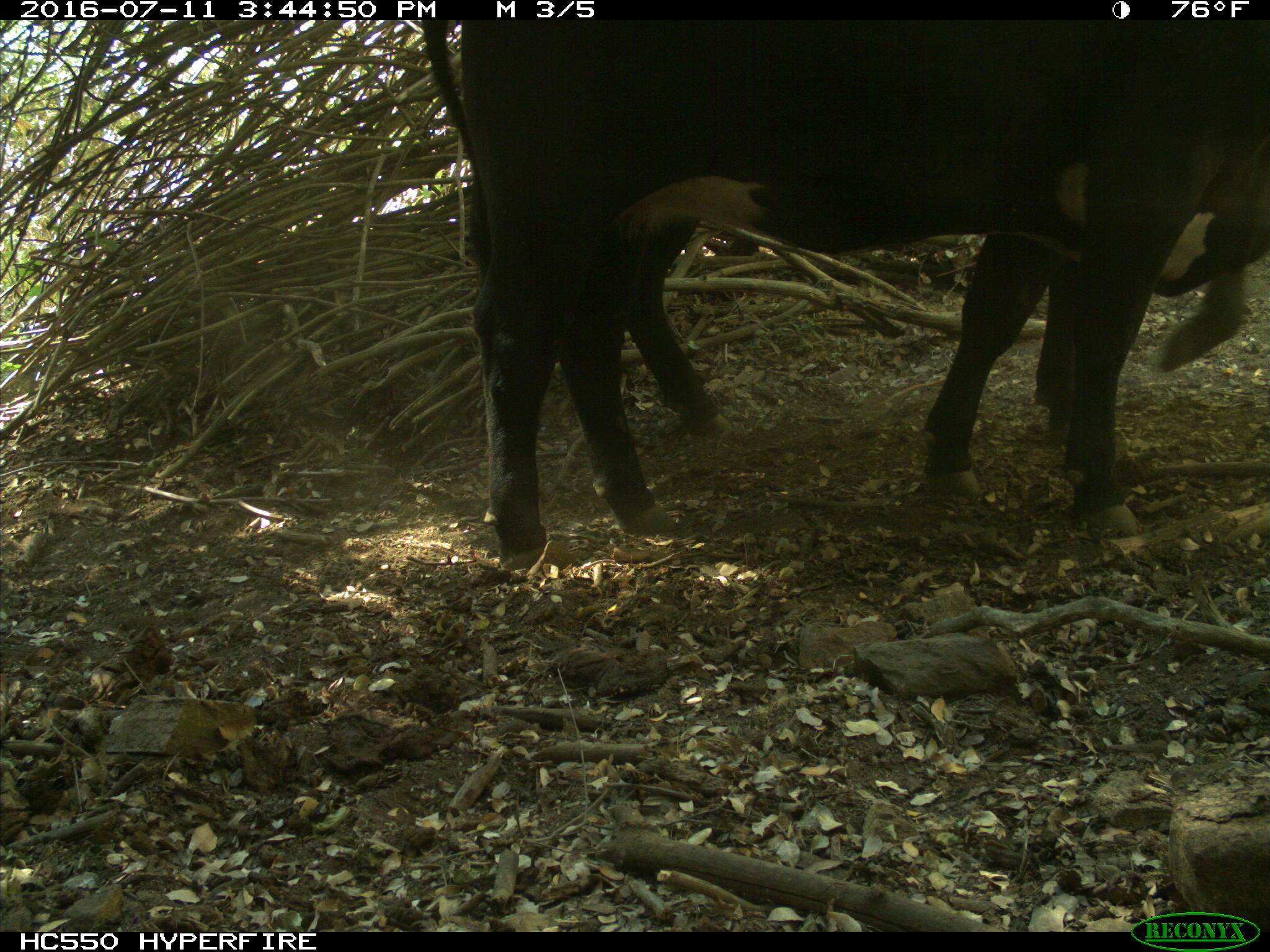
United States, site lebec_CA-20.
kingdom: Animalia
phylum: Chordata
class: Mammalia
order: Artiodactyla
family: Bovidae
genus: Bos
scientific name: Bos taurus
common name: domestic cow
Bos taurus (domestic cow).